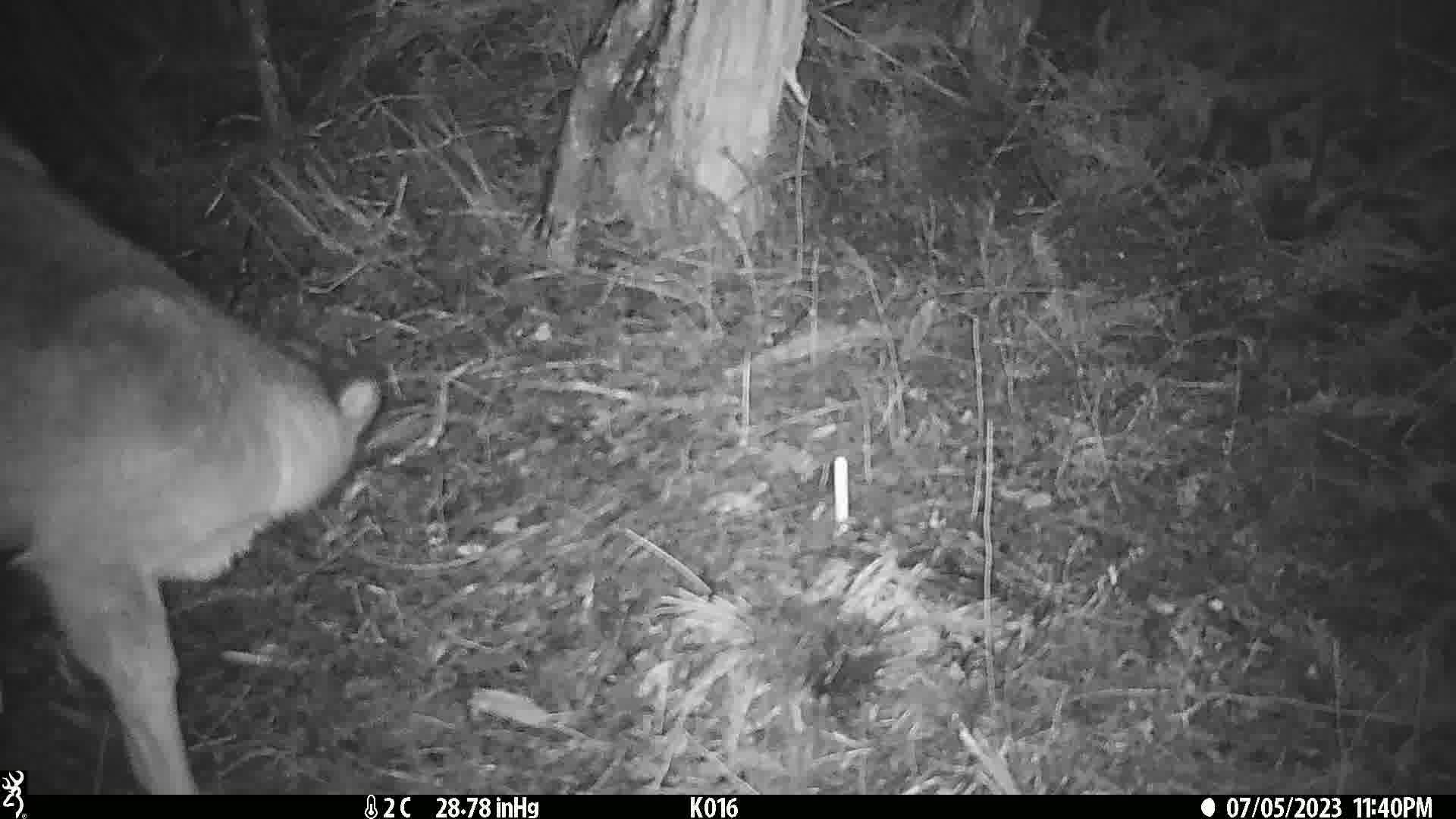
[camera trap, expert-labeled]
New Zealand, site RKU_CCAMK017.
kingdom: Animalia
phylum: Chordata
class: Mammalia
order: Artiodactyla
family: Cervidae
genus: Odocoileus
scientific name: Odocoileus virginianus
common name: white-tailed deer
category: white tailed deer